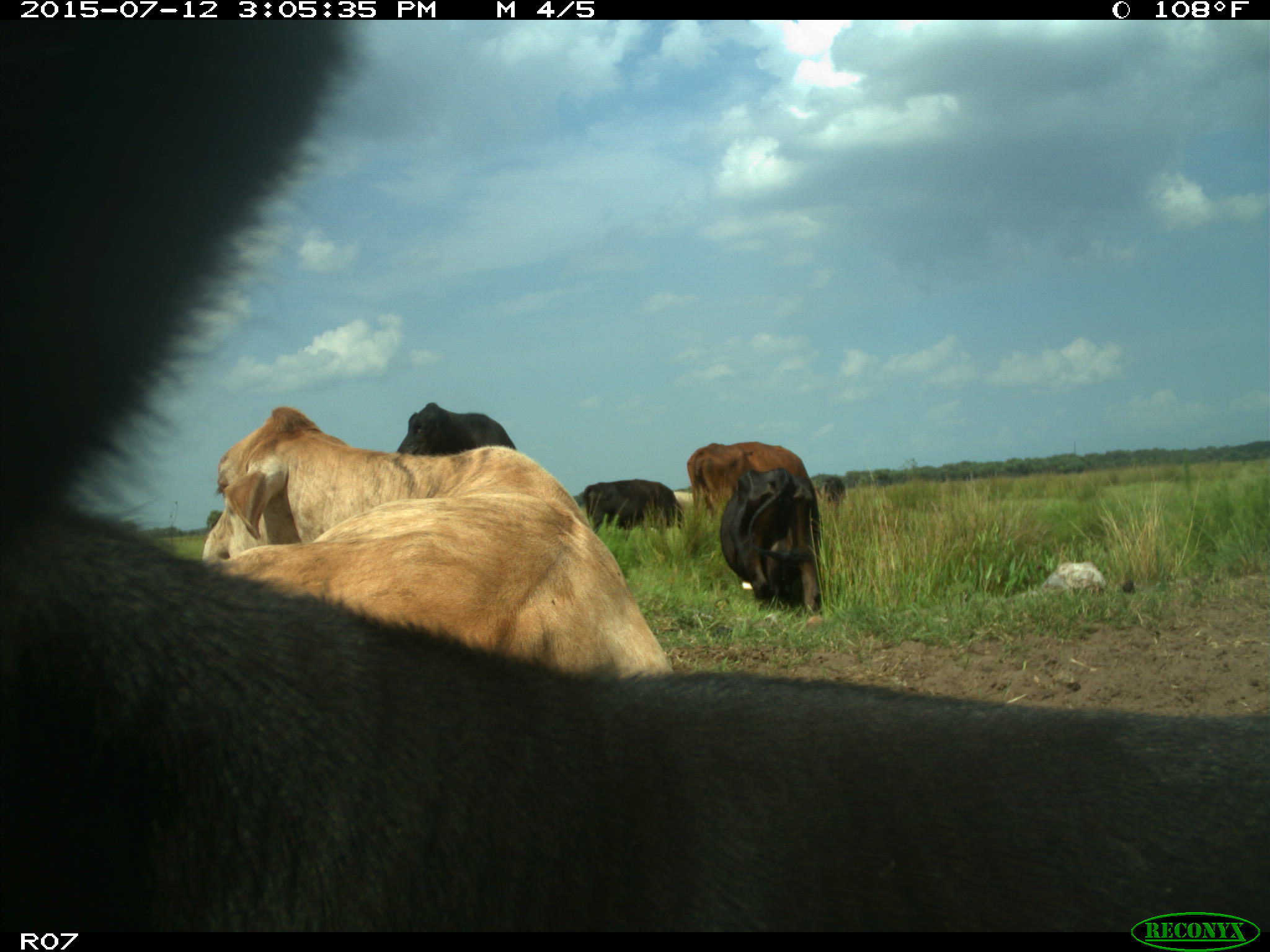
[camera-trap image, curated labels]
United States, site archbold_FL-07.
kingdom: Animalia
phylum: Chordata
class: Mammalia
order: Artiodactyla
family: Bovidae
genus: Bos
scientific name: Bos taurus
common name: domestic cow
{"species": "Bos taurus (domestic cow)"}